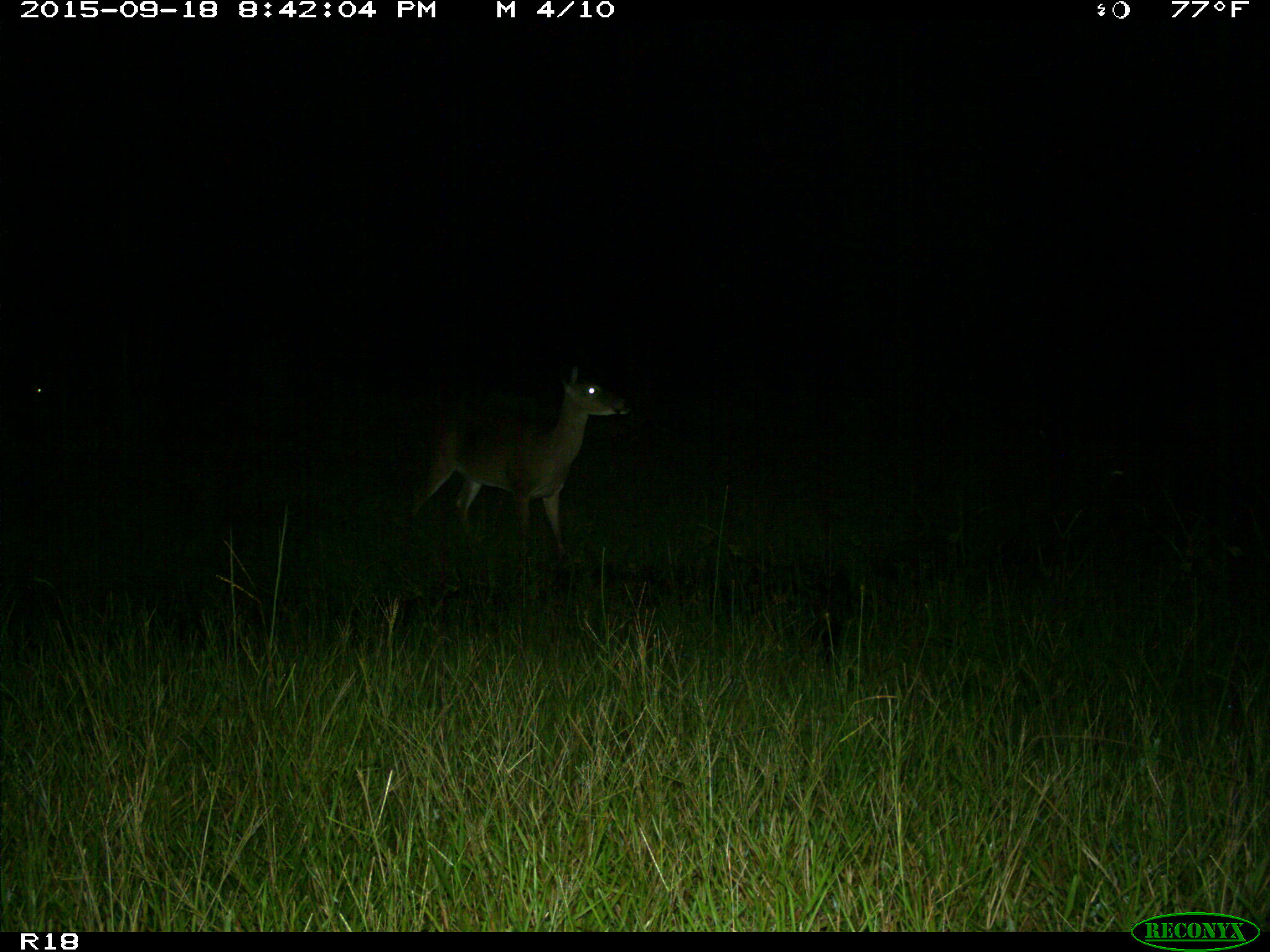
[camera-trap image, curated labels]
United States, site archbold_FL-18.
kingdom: Animalia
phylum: Chordata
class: Mammalia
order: Artiodactyla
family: Cervidae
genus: Odocoileus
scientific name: Odocoileus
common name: deer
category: unidentified deer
Unidentified deer (deer) (Odocoileus).